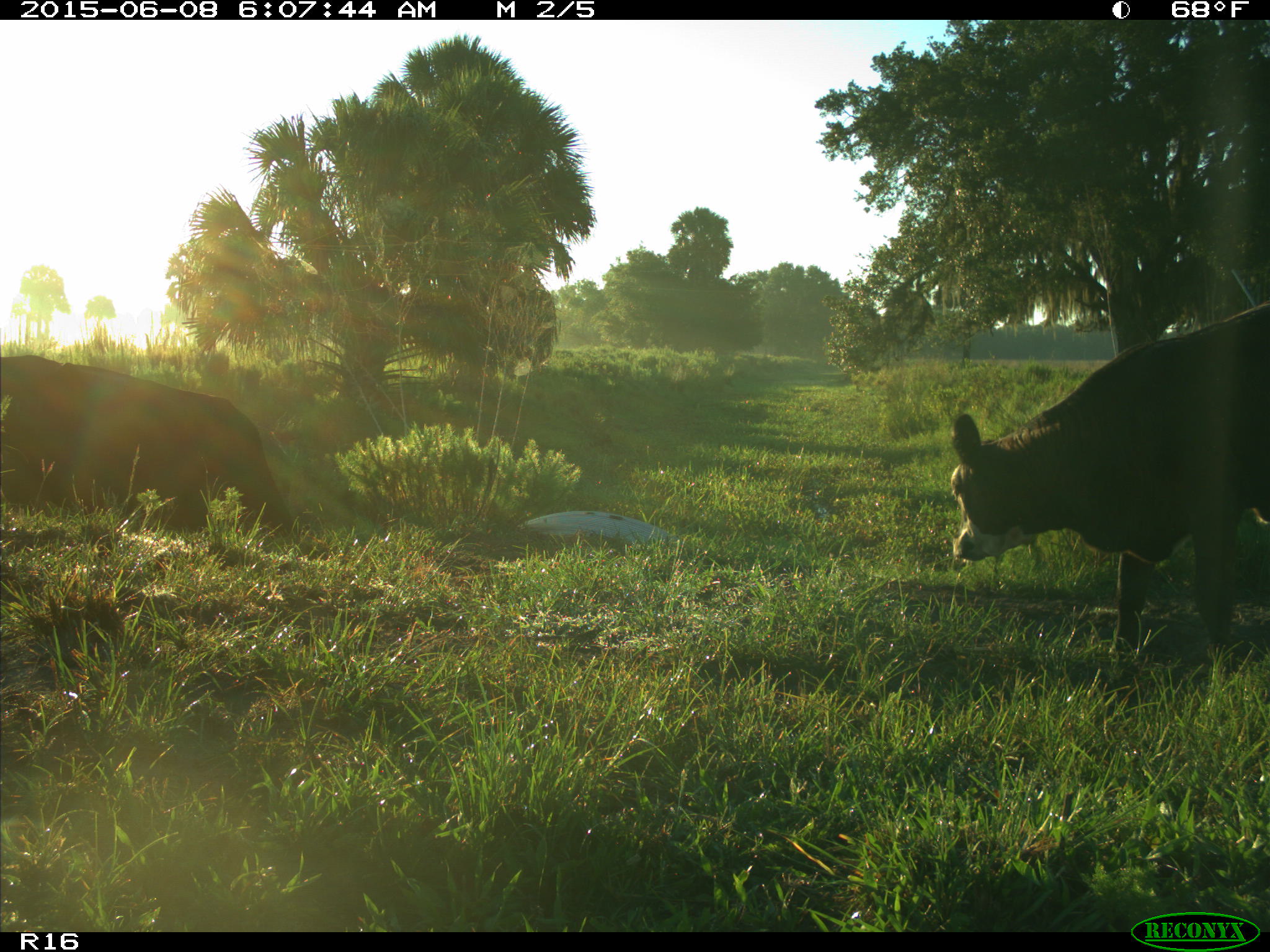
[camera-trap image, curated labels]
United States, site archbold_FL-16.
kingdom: Animalia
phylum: Chordata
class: Mammalia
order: Artiodactyla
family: Bovidae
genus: Bos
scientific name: Bos taurus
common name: domestic cow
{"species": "Bos taurus (domestic cow)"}